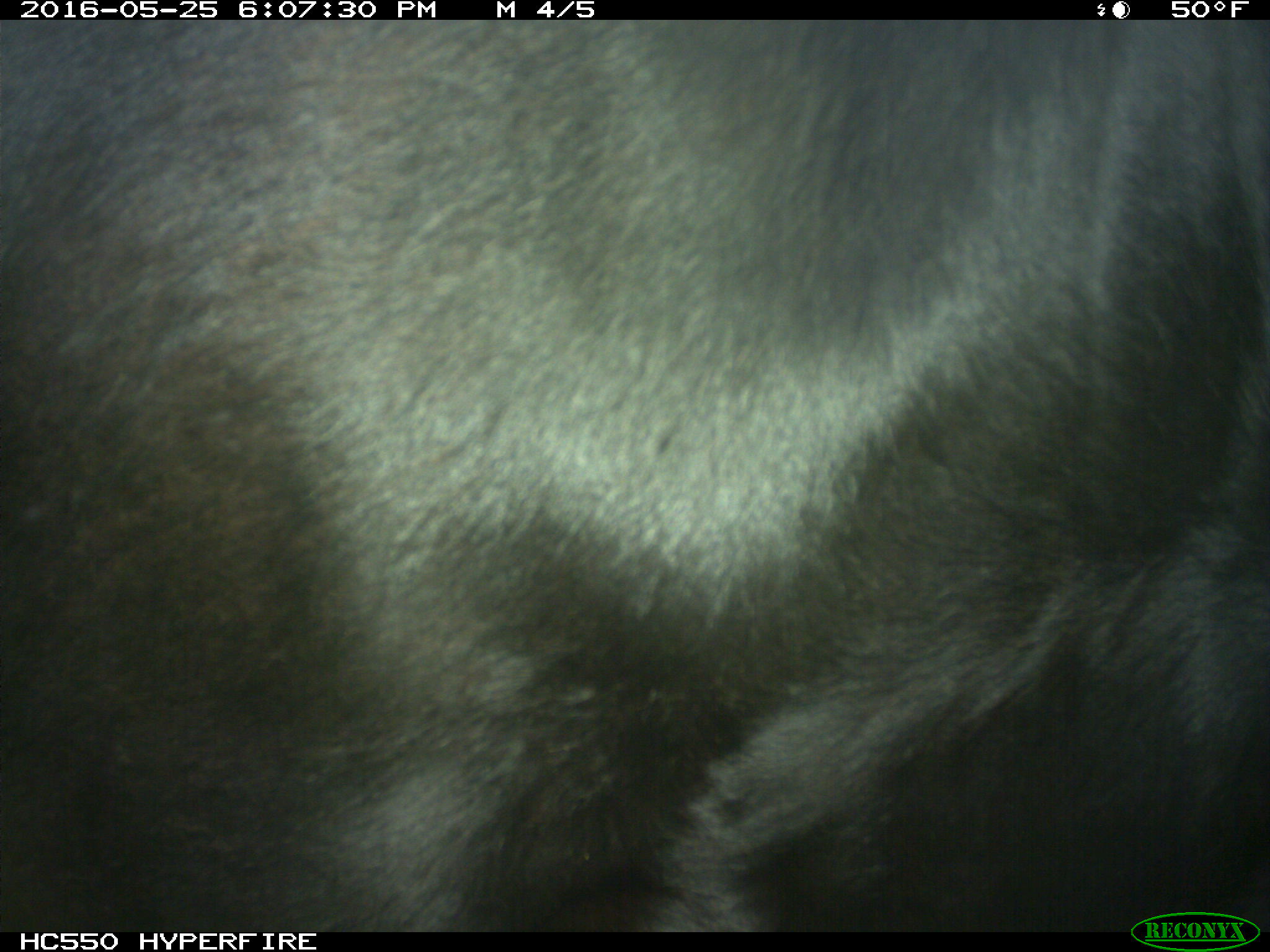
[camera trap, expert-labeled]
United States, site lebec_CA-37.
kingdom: Animalia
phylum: Chordata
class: Mammalia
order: Artiodactyla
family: Bovidae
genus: Bos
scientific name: Bos taurus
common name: domestic cow